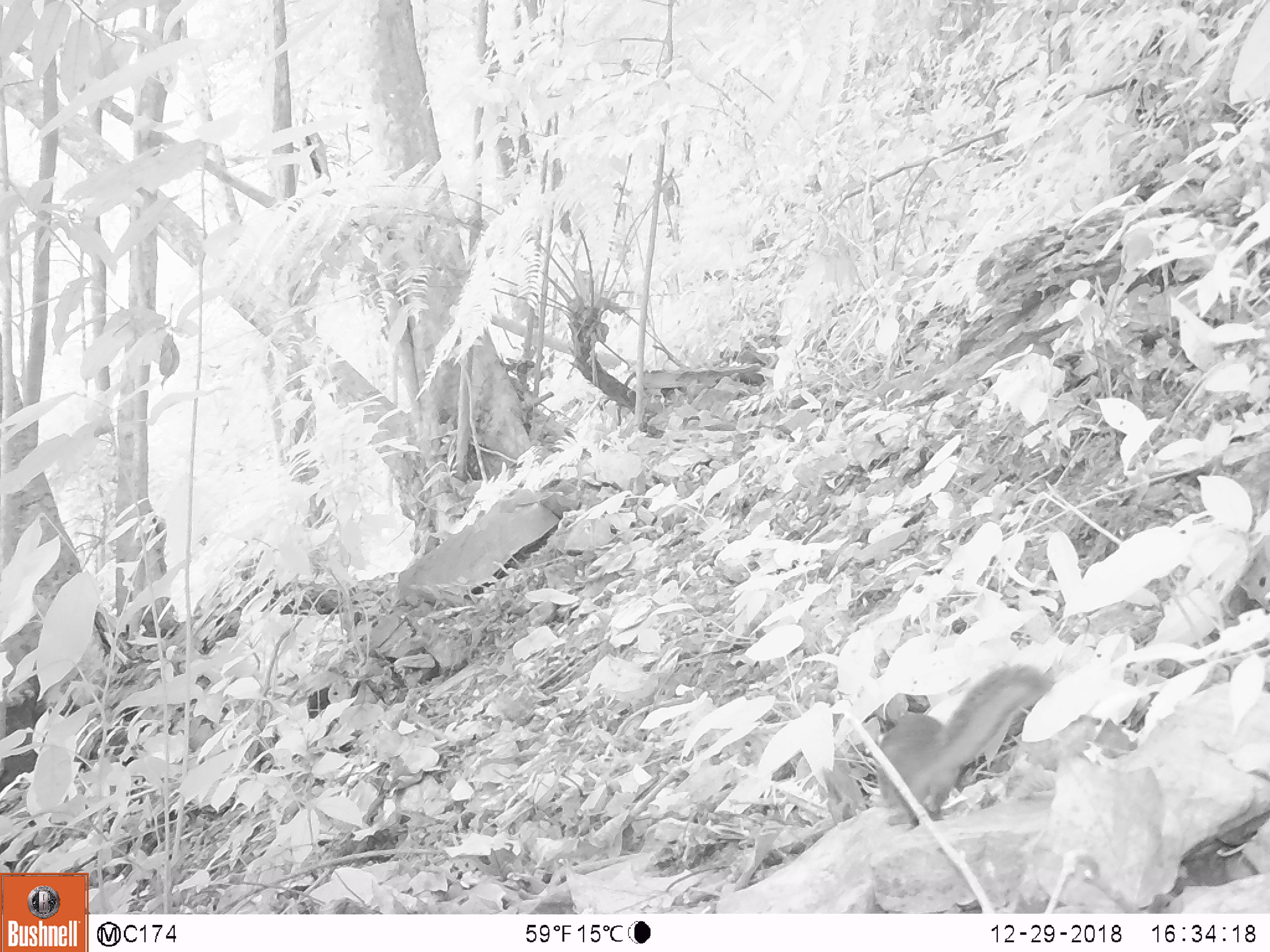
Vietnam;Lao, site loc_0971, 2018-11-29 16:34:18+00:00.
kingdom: Animalia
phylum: Chordata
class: Mammalia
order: Rodentia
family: Sciuridae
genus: Sciurus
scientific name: Sciurus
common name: squirrel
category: unidentified squirrel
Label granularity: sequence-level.